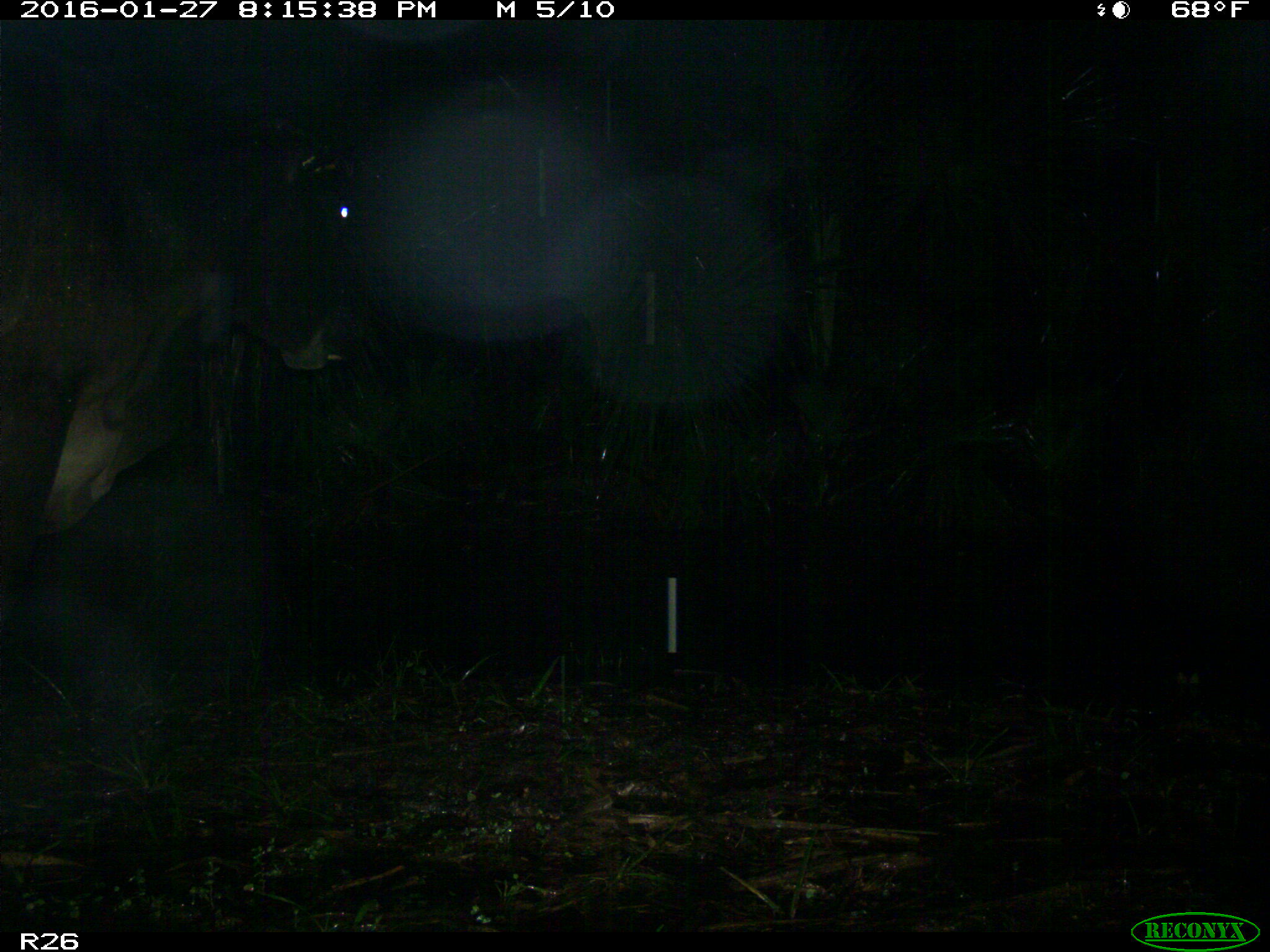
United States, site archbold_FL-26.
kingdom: Animalia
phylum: Chordata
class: Mammalia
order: Artiodactyla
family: Bovidae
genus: Bos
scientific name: Bos taurus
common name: domestic cow